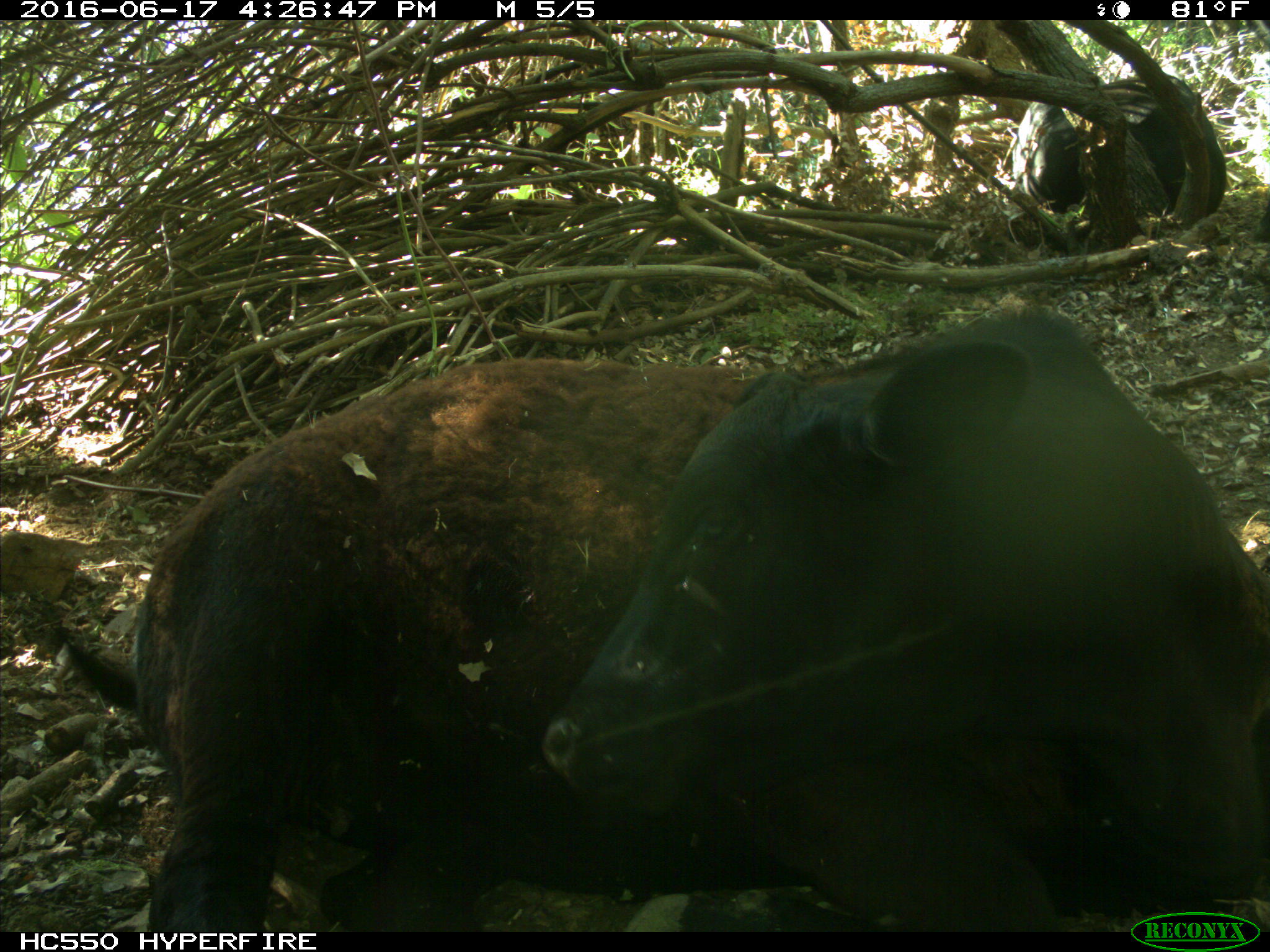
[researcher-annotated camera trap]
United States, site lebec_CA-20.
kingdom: Animalia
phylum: Chordata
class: Mammalia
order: Artiodactyla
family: Bovidae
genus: Bos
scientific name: Bos taurus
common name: domestic cow